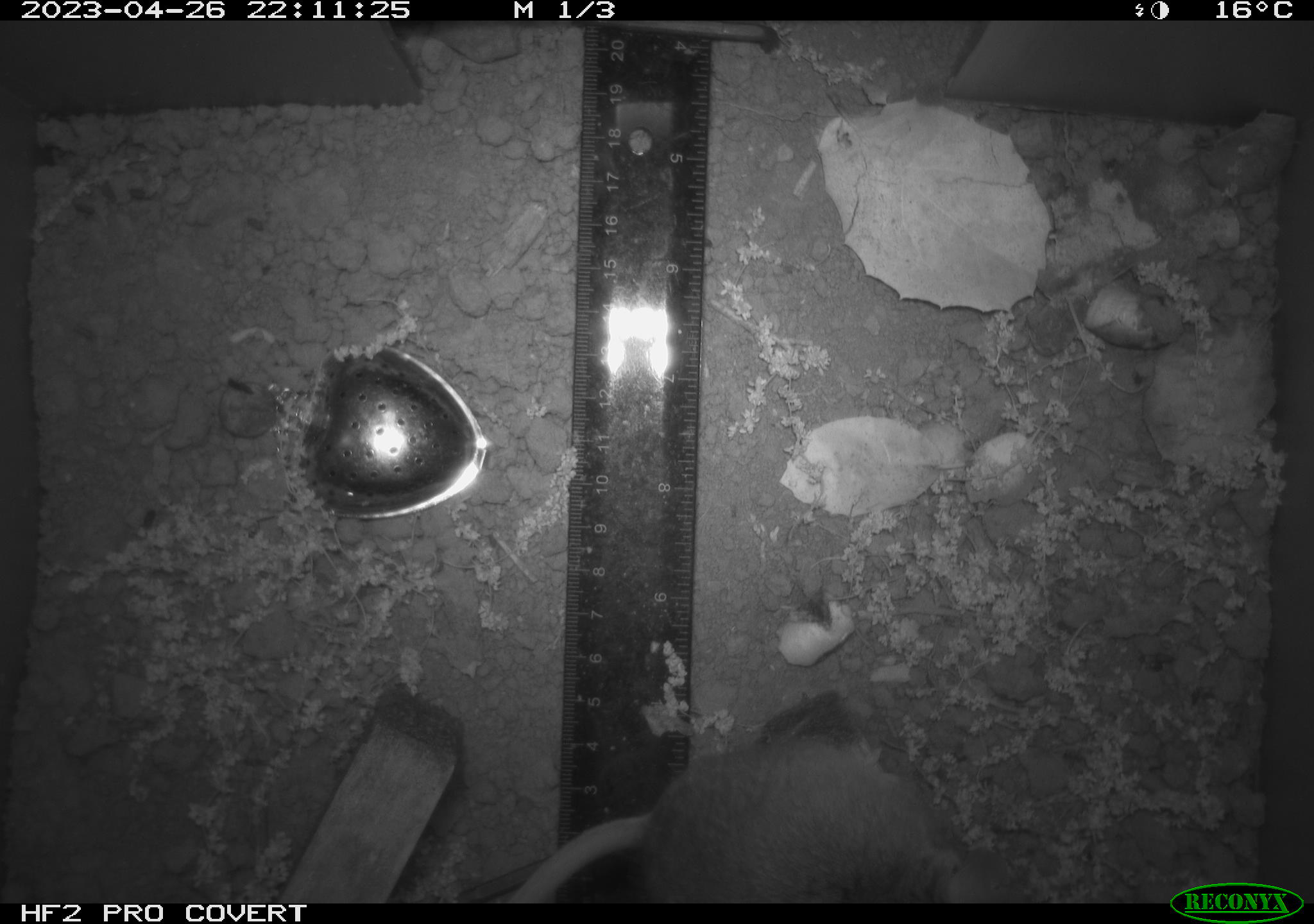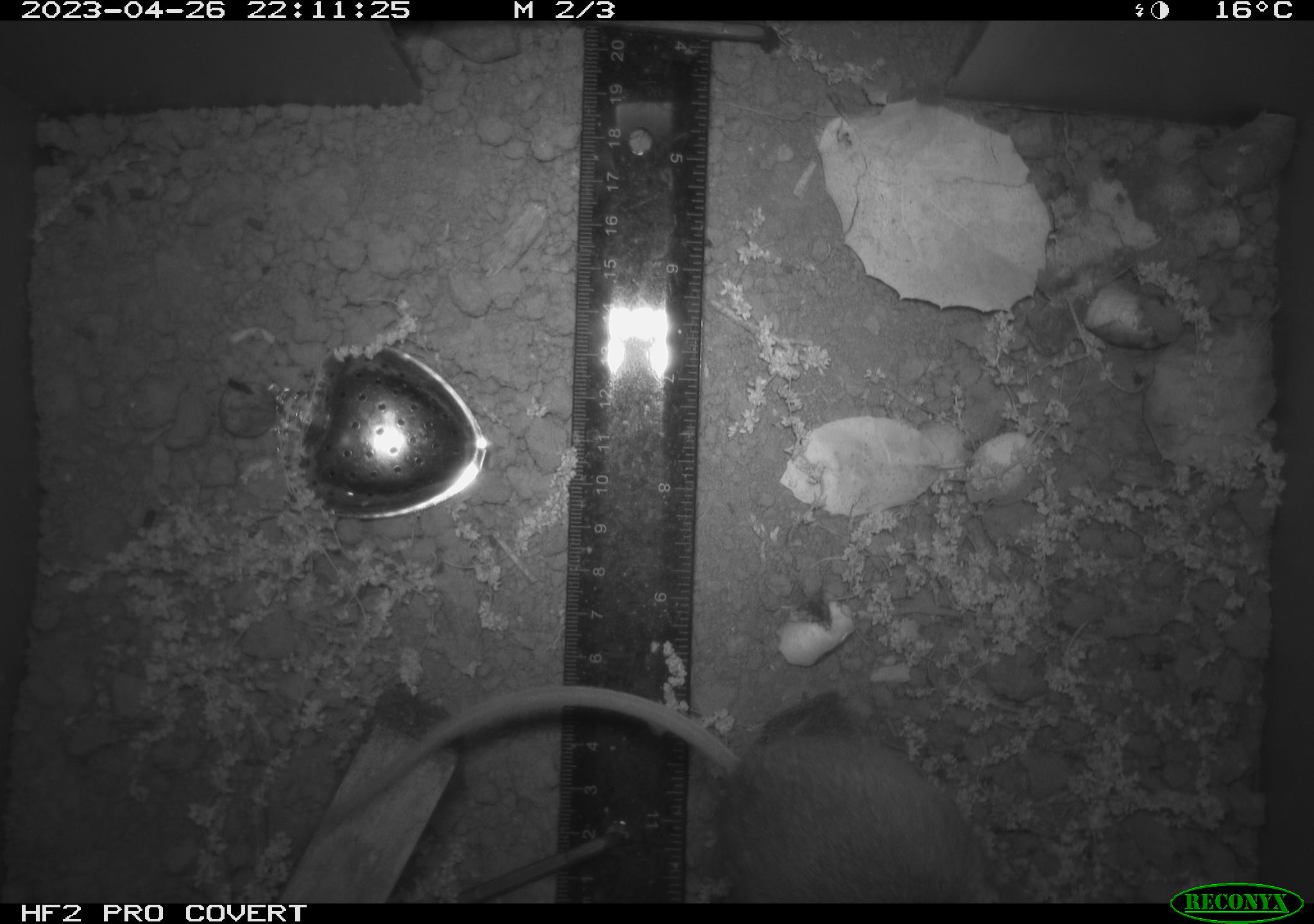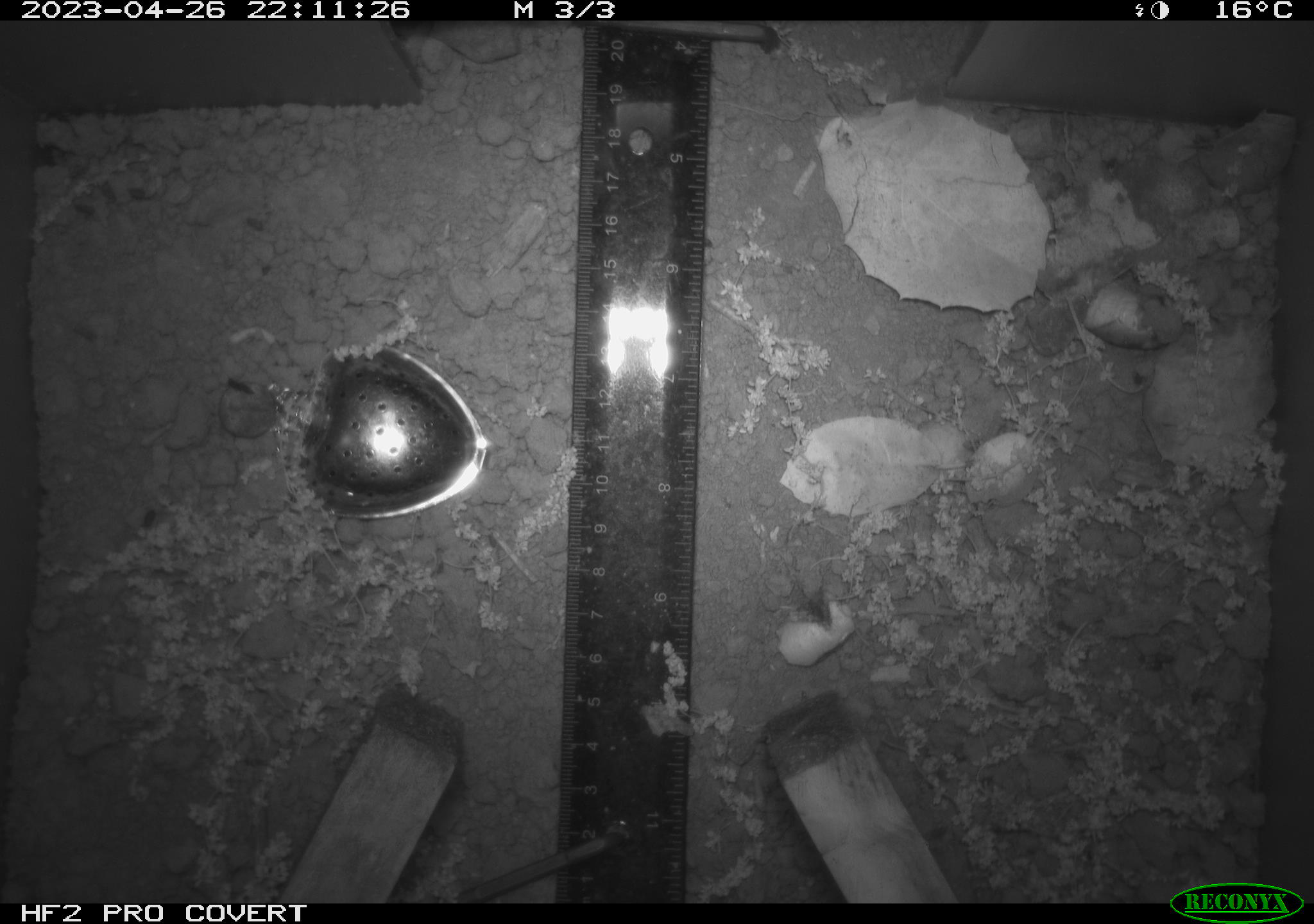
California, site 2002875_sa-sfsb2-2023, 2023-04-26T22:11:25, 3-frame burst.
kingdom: Animalia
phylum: Chordata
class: Mammalia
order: Rodentia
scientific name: Rodentia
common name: mouse species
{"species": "mouse species (Rodentia)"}